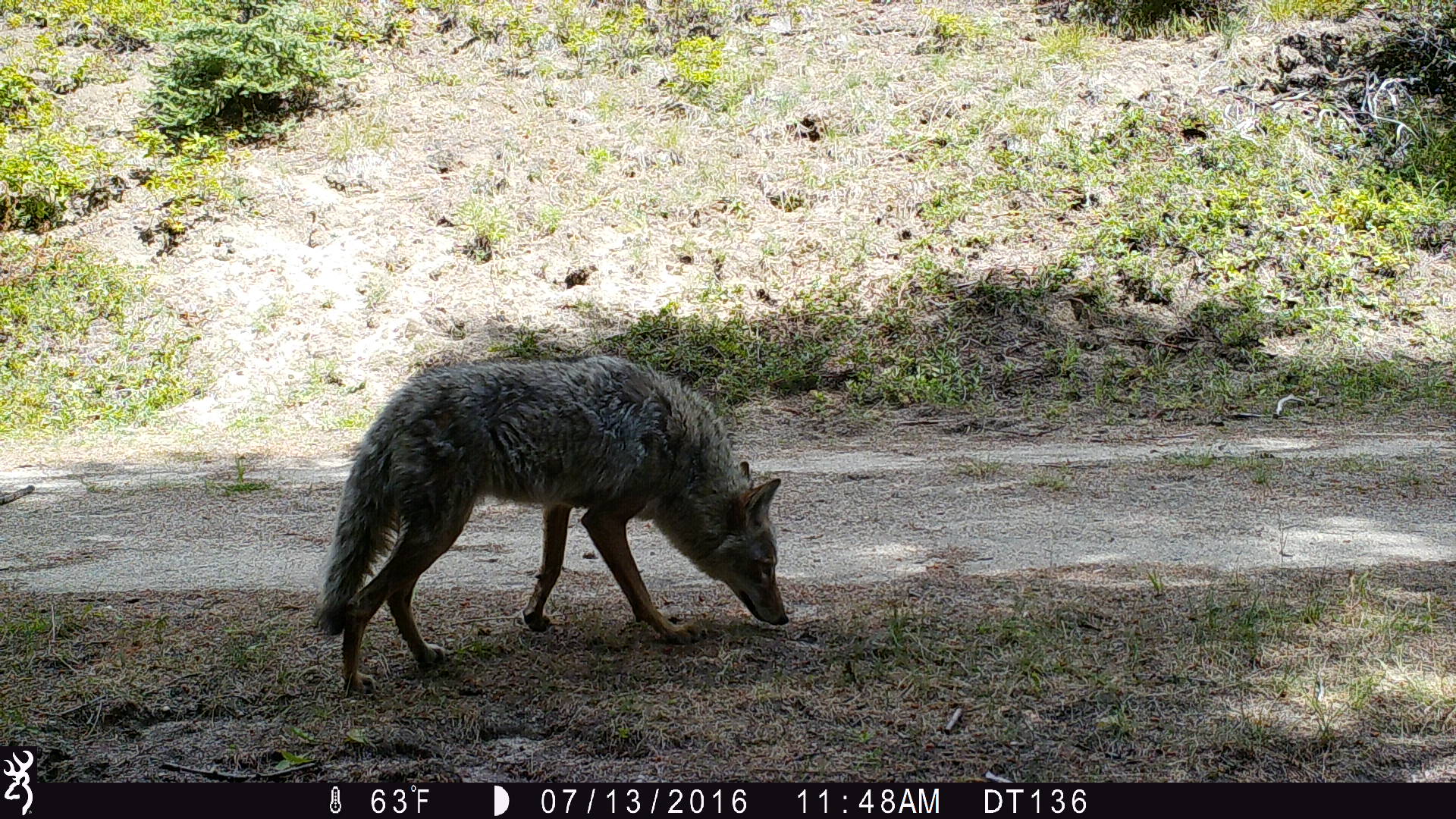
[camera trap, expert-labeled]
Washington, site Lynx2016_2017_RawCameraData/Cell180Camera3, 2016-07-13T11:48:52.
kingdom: Animalia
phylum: Chordata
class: Mammalia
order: Carnivora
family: Canidae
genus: Canis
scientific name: Canis latrans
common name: coyote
Canis latrans (coyote). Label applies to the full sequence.